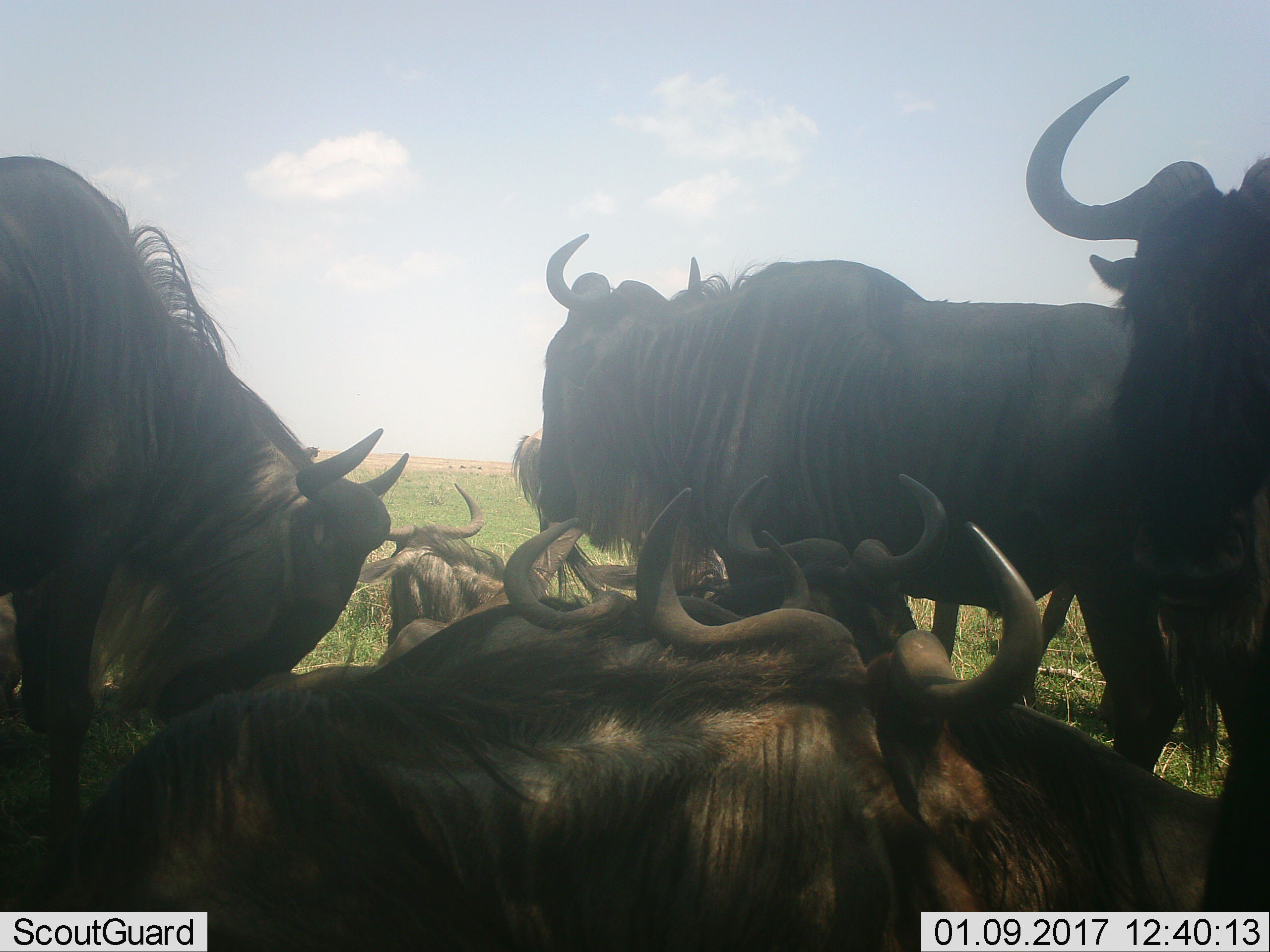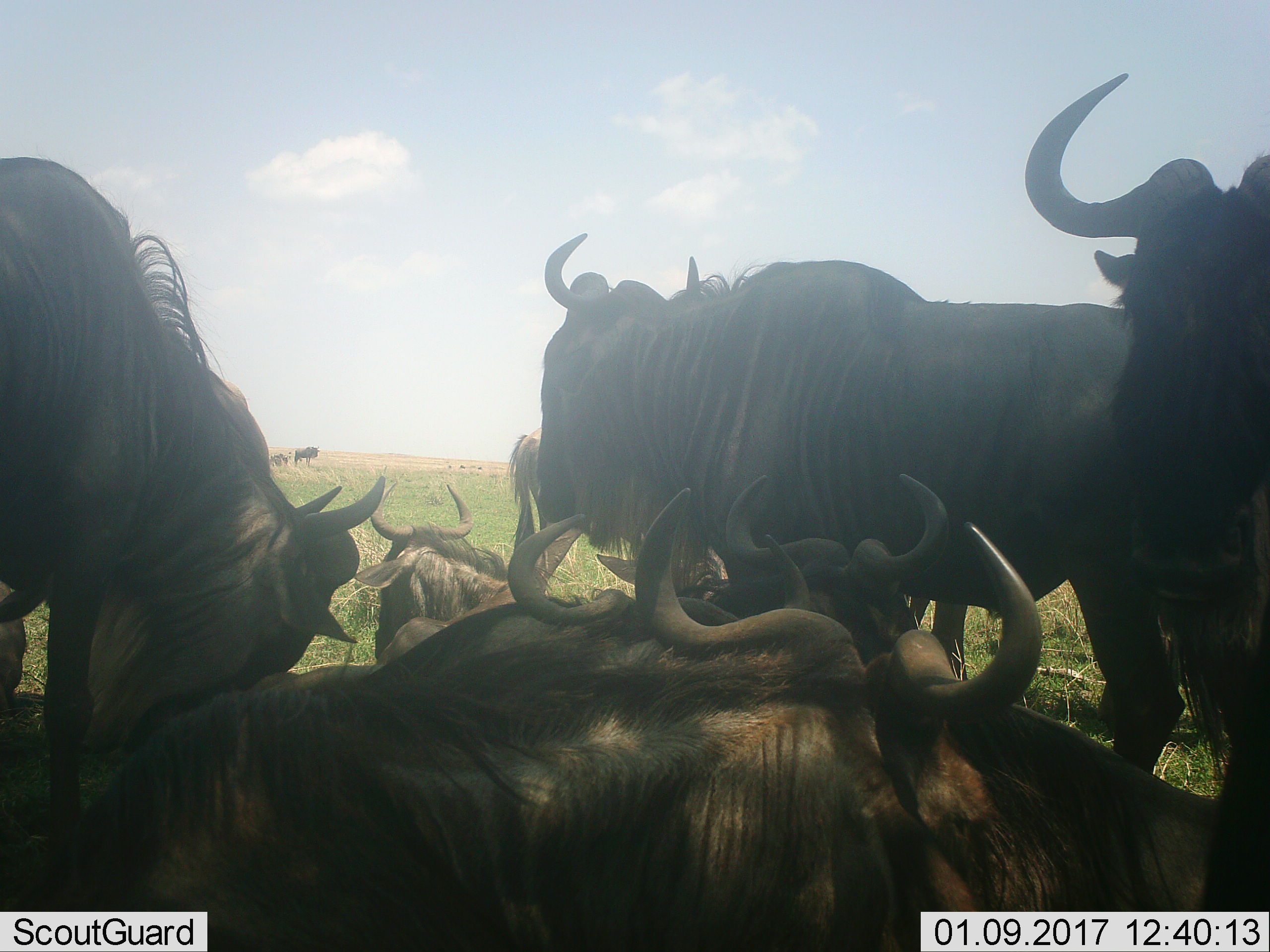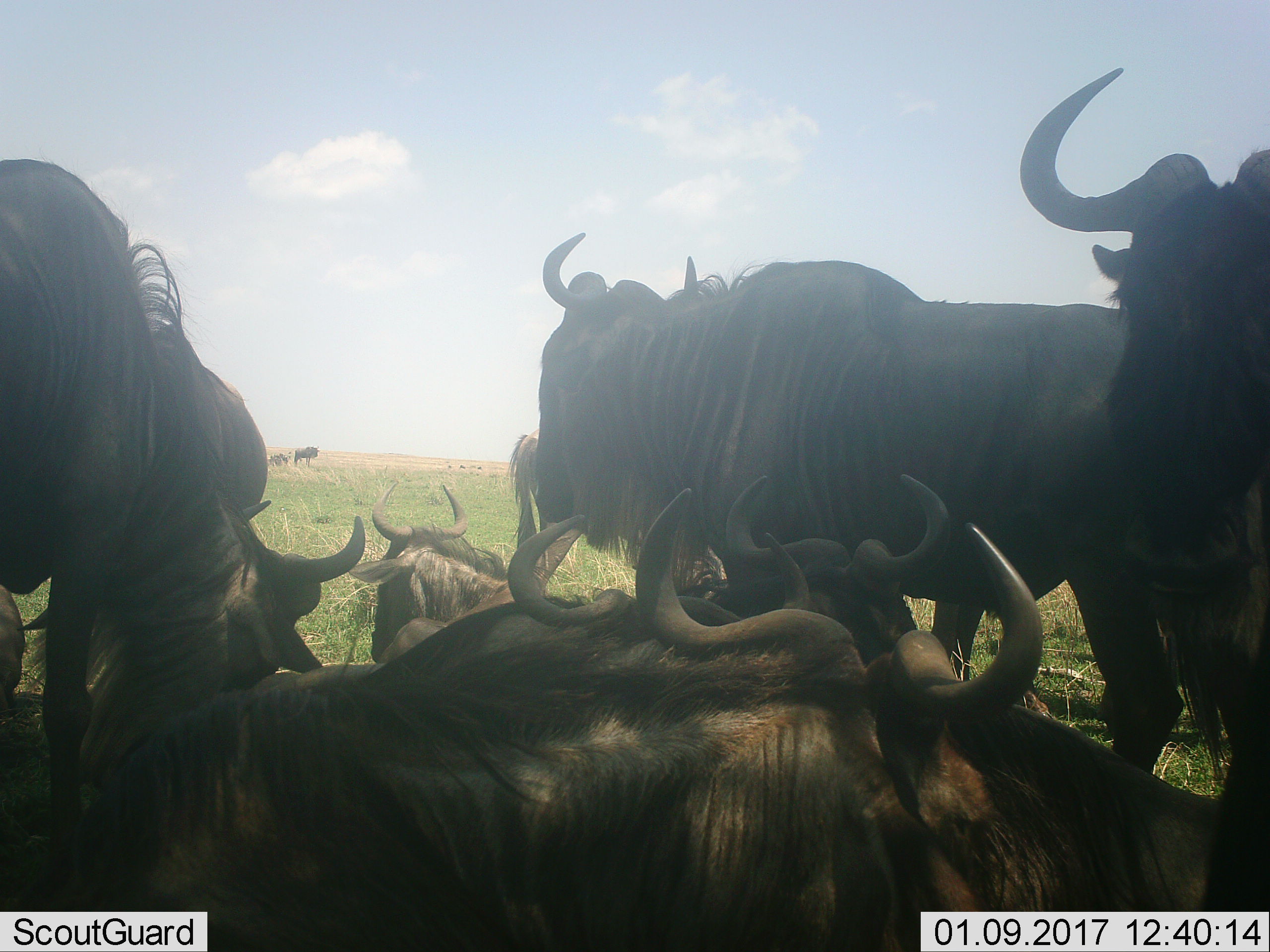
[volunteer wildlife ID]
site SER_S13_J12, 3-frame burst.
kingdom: Animalia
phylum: Chordata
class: Mammalia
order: Artiodactyla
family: Bovidae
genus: Connochaetes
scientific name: Connochaetes taurinus taurinus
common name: blue wildebeest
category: wildebeestblue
Wildebeestblue (blue wildebeest) (Connochaetes taurinus taurinus), count 8. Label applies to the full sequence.